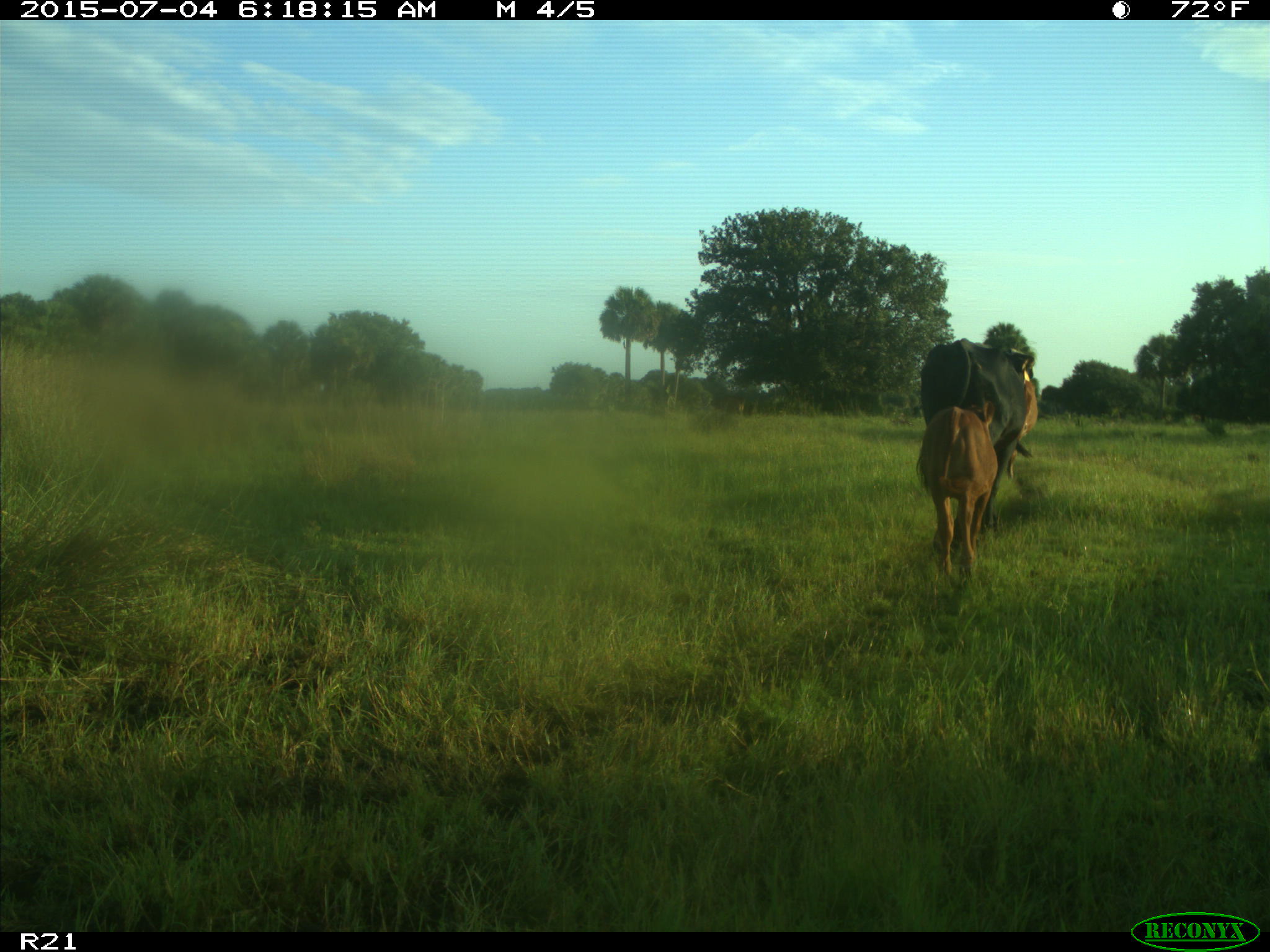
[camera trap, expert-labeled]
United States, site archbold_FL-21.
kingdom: Animalia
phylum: Chordata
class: Mammalia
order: Artiodactyla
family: Bovidae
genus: Bos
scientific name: Bos taurus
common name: domestic cow